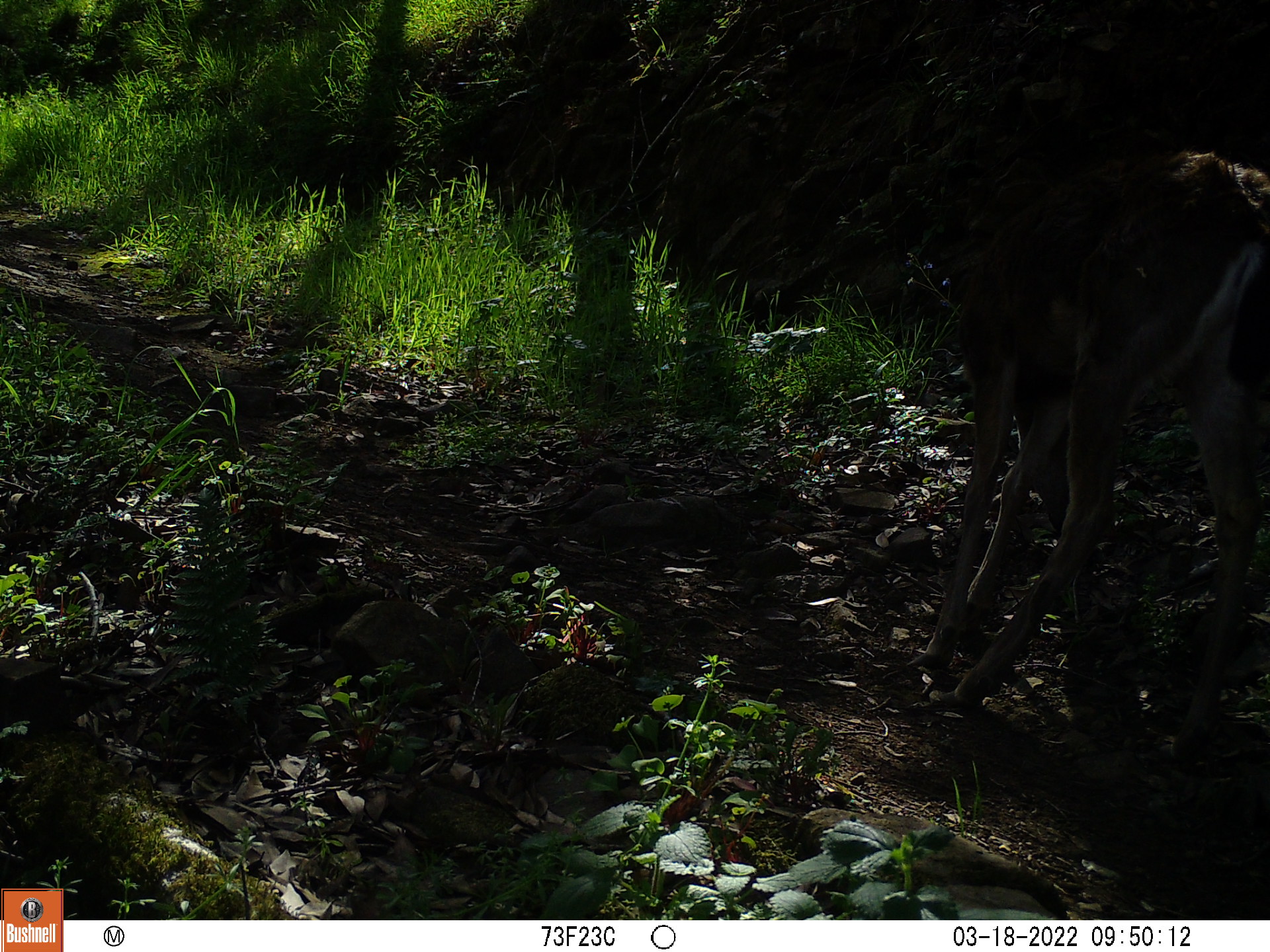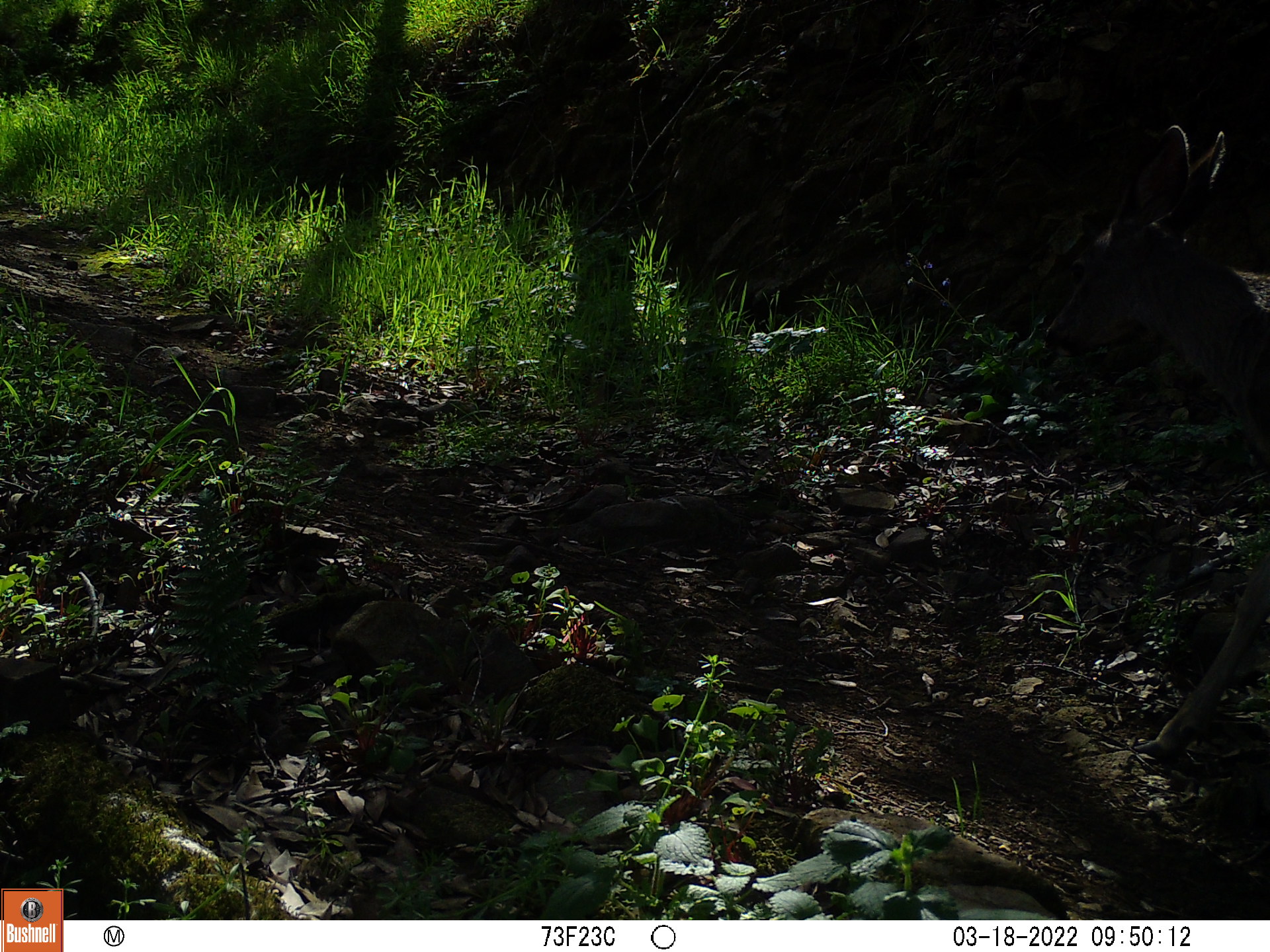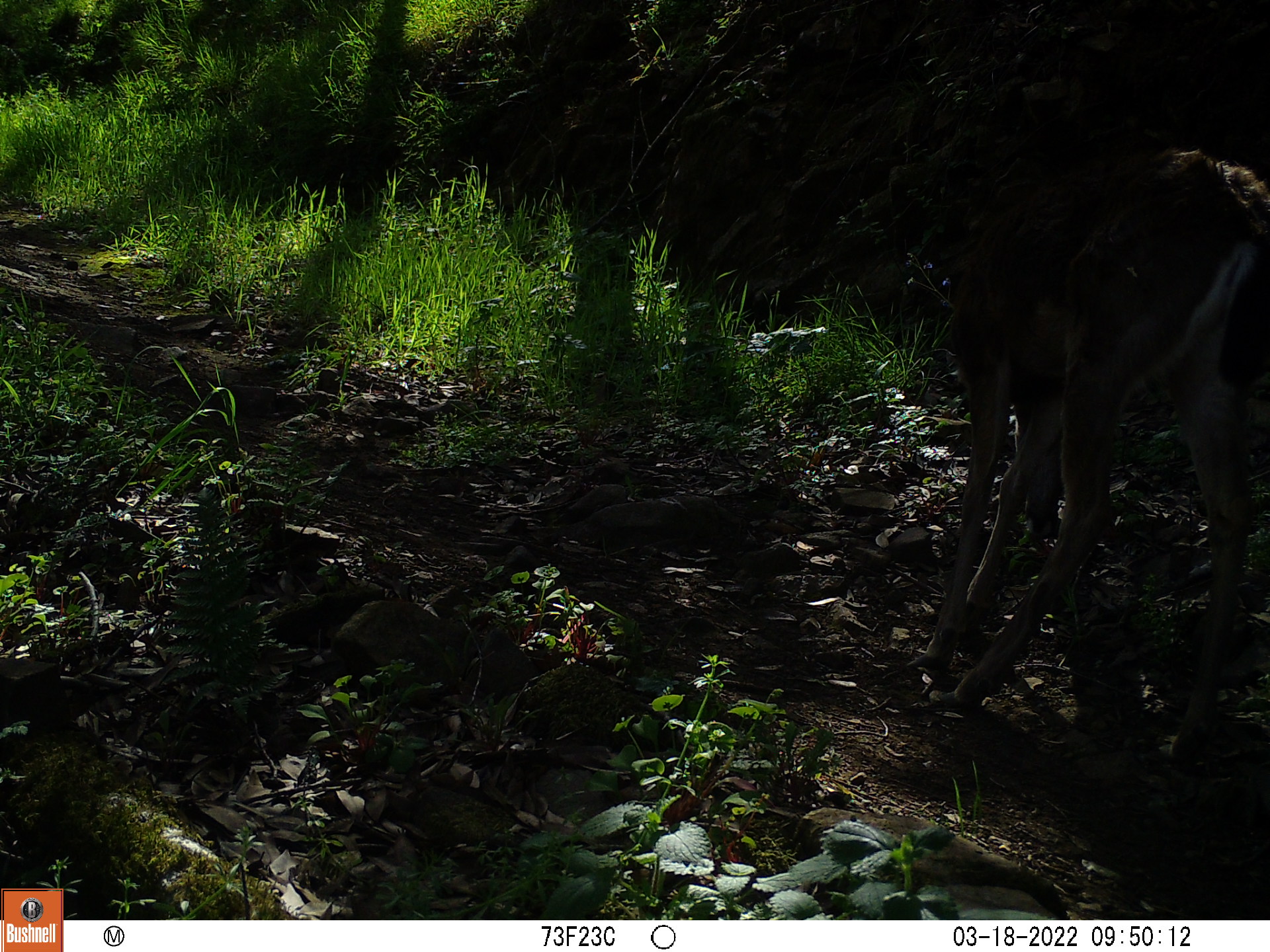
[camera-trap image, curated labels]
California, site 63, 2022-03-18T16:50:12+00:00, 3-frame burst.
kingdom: Animalia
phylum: Chordata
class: Mammalia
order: Artiodactyla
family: Cervidae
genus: Odocoileus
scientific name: Odocoileus hemionus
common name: mule deer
Mule deer (Odocoileus hemionus).